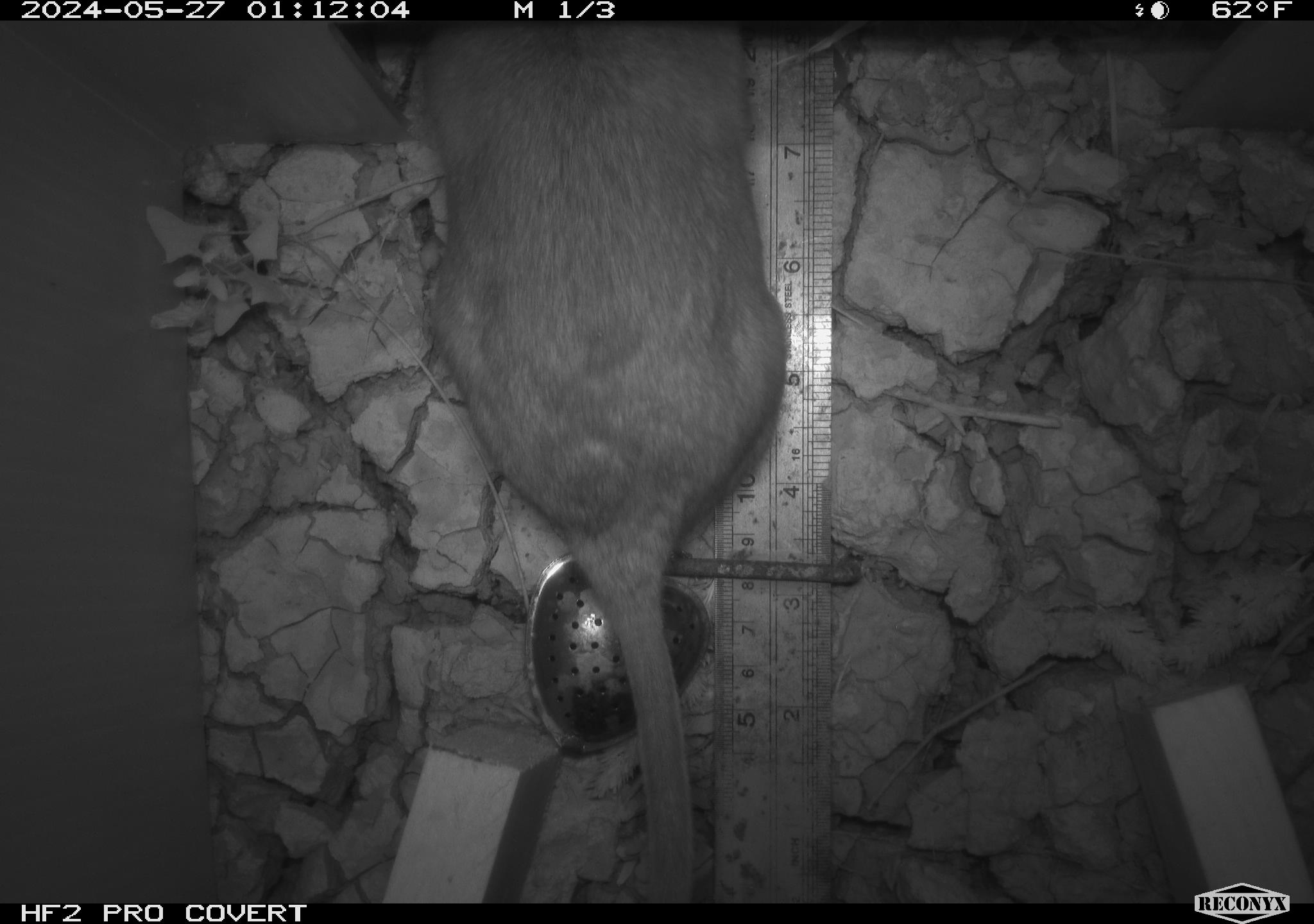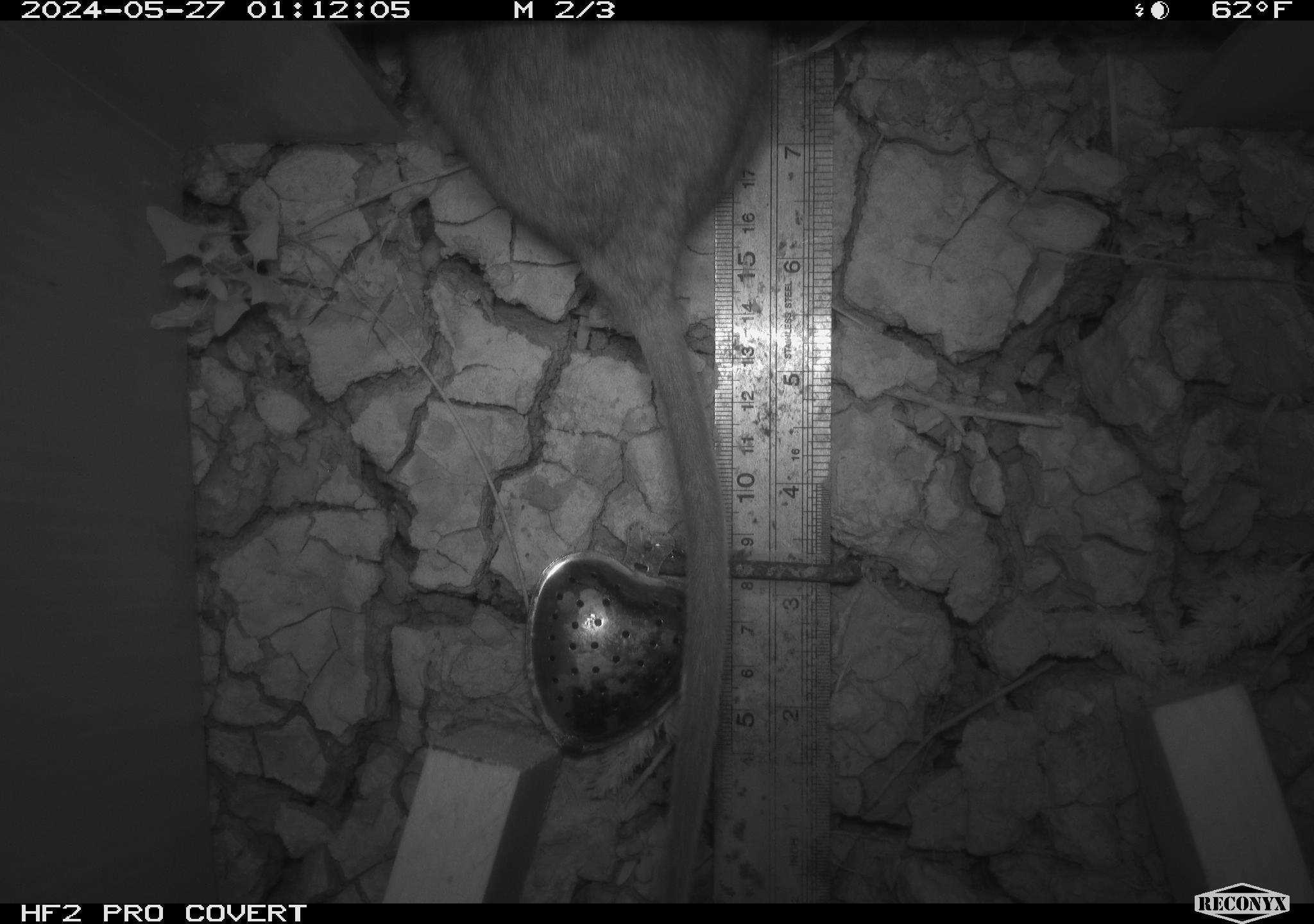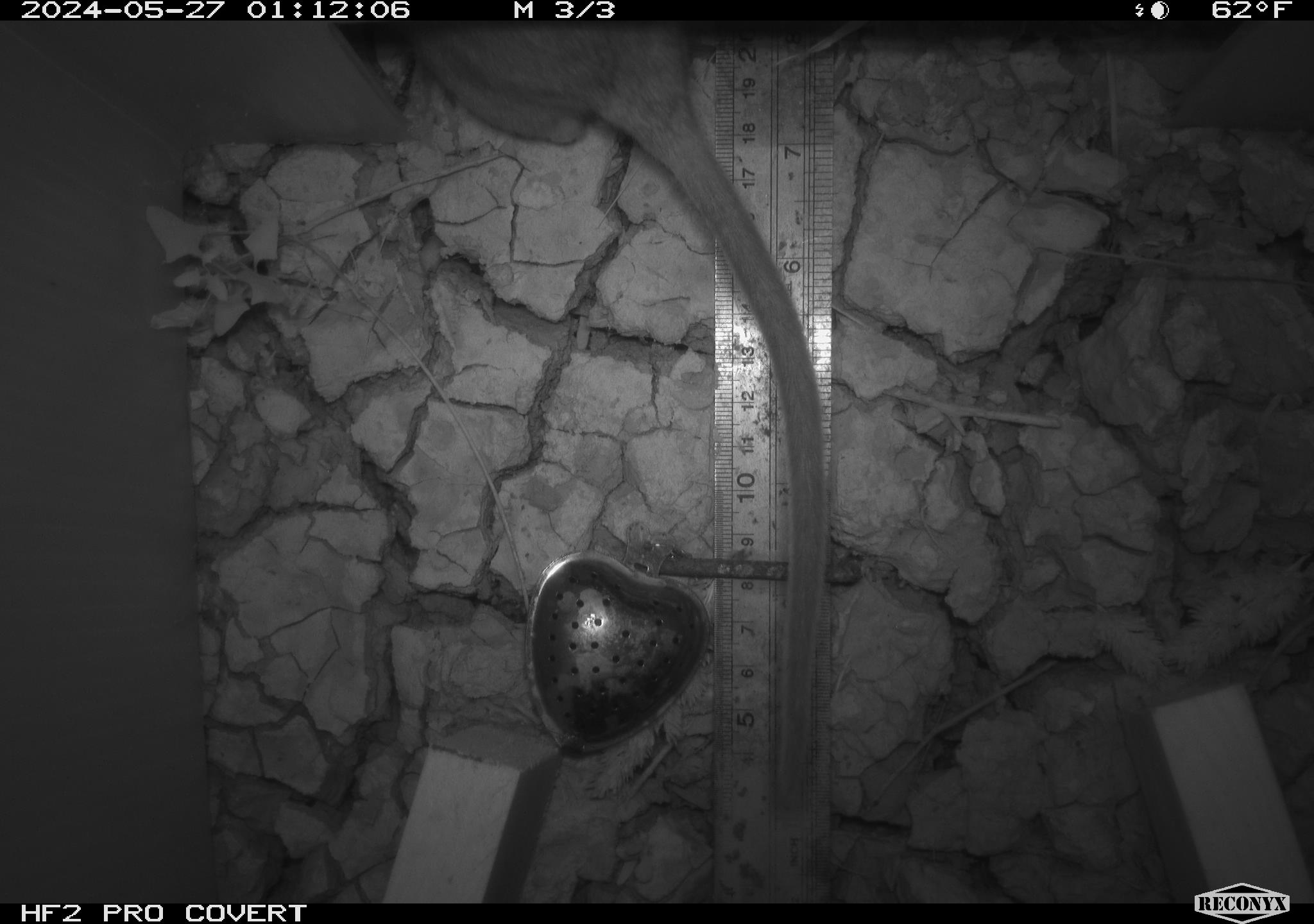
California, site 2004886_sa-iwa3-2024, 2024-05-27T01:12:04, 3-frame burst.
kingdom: Animalia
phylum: Chordata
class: Mammalia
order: Rodentia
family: Cricetidae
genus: Neotoma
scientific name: Neotoma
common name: pack rat or woodrat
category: neotoma species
Neotoma species (pack rat or woodrat) (Neotoma).